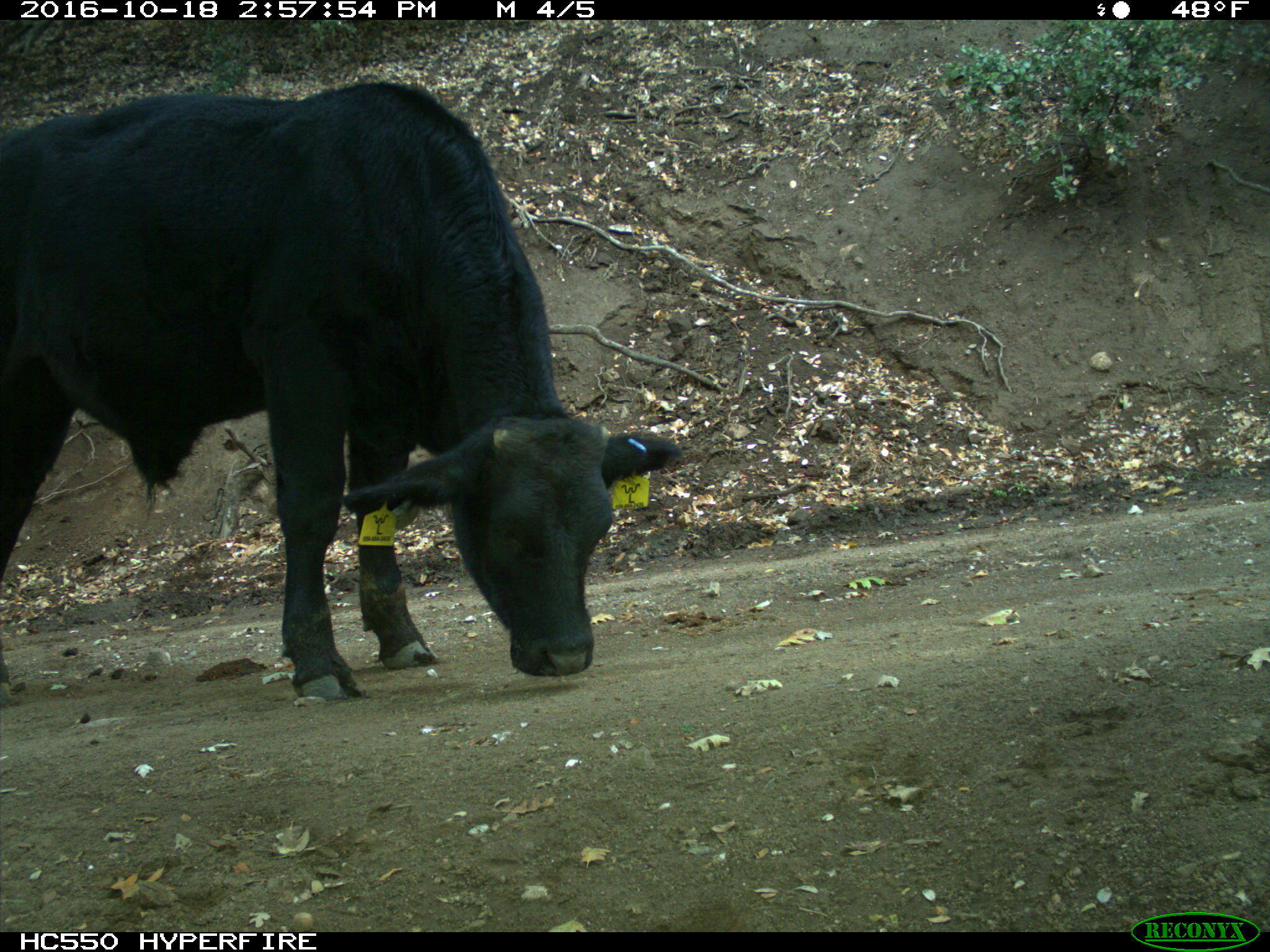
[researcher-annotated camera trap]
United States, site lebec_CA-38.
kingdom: Animalia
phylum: Chordata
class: Mammalia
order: Artiodactyla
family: Bovidae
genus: Bos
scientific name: Bos taurus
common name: domestic cow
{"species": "Bos taurus (domestic cow)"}